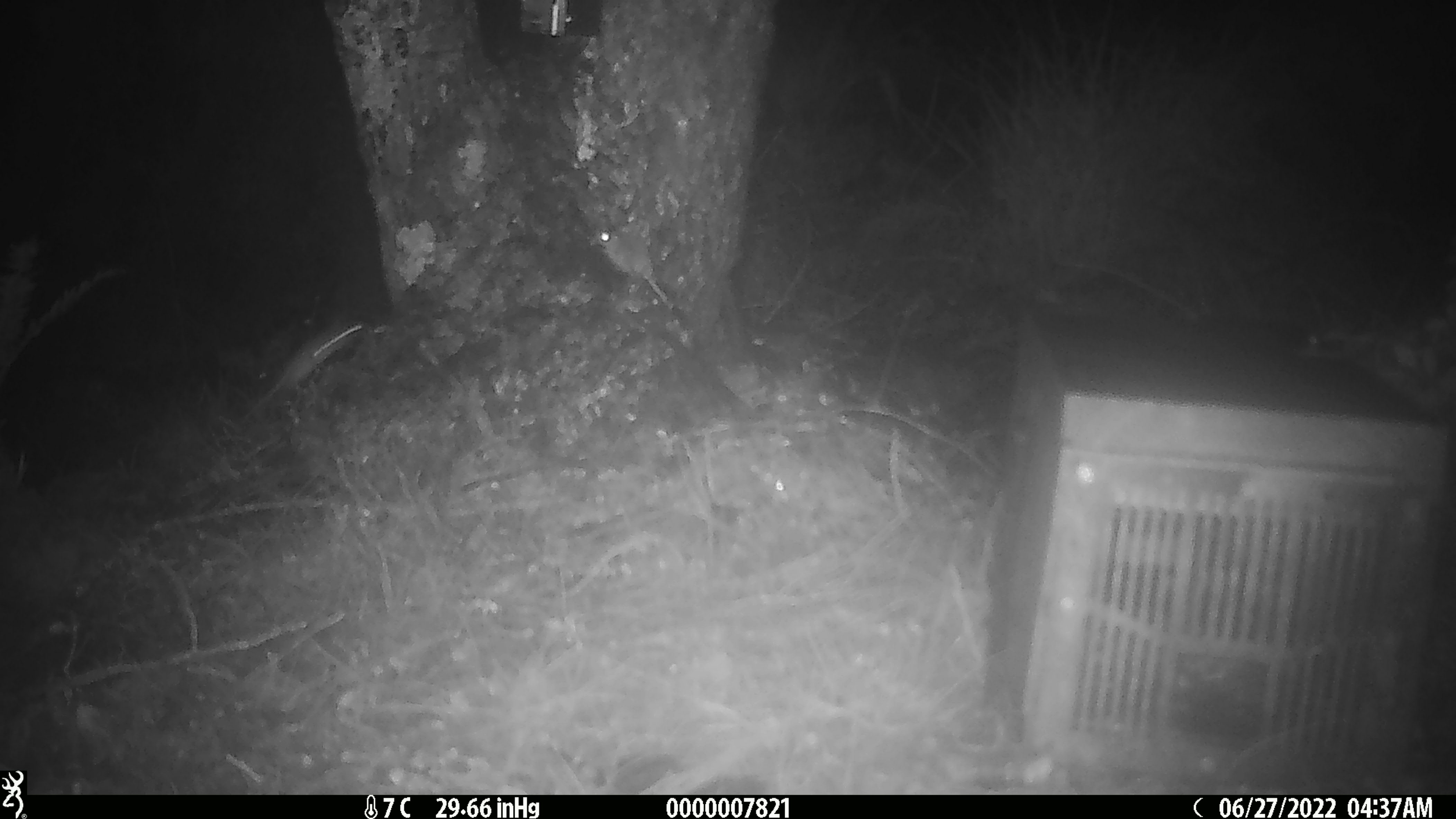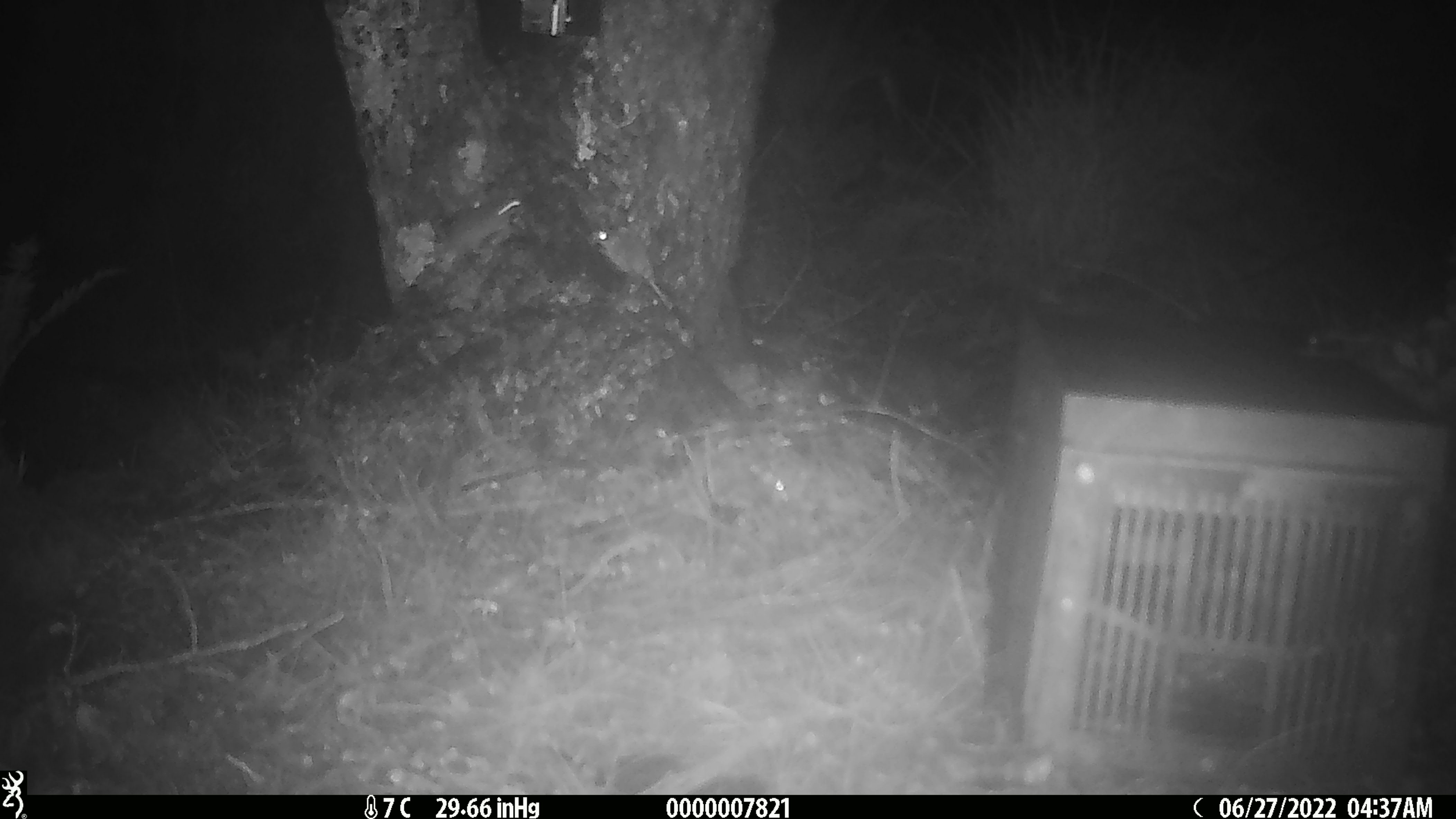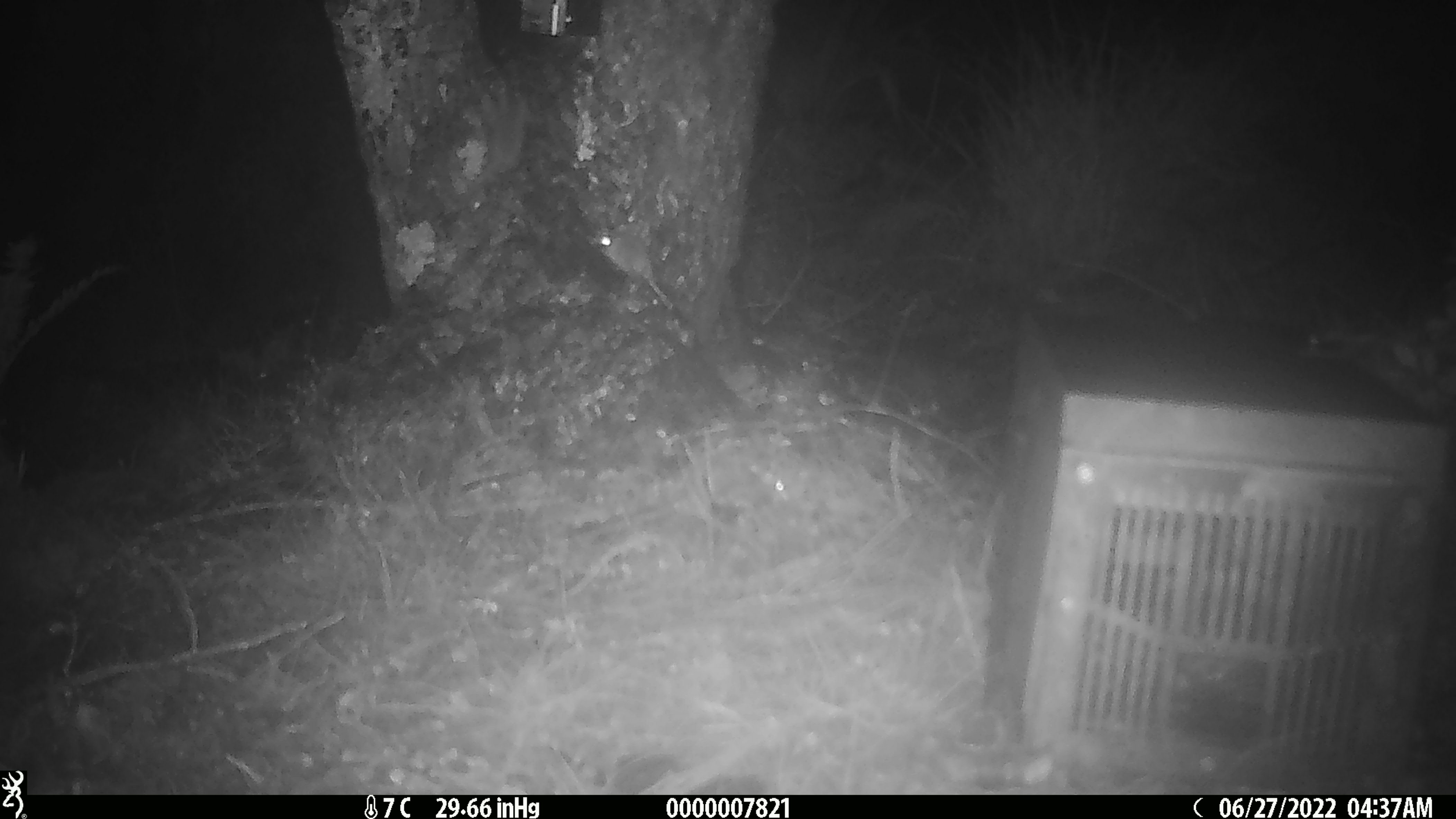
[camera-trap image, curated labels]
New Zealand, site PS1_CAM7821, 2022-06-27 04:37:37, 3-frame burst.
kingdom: Animalia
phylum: Chordata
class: Mammalia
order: Rodentia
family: Muridae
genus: Mus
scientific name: Mus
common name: mouse